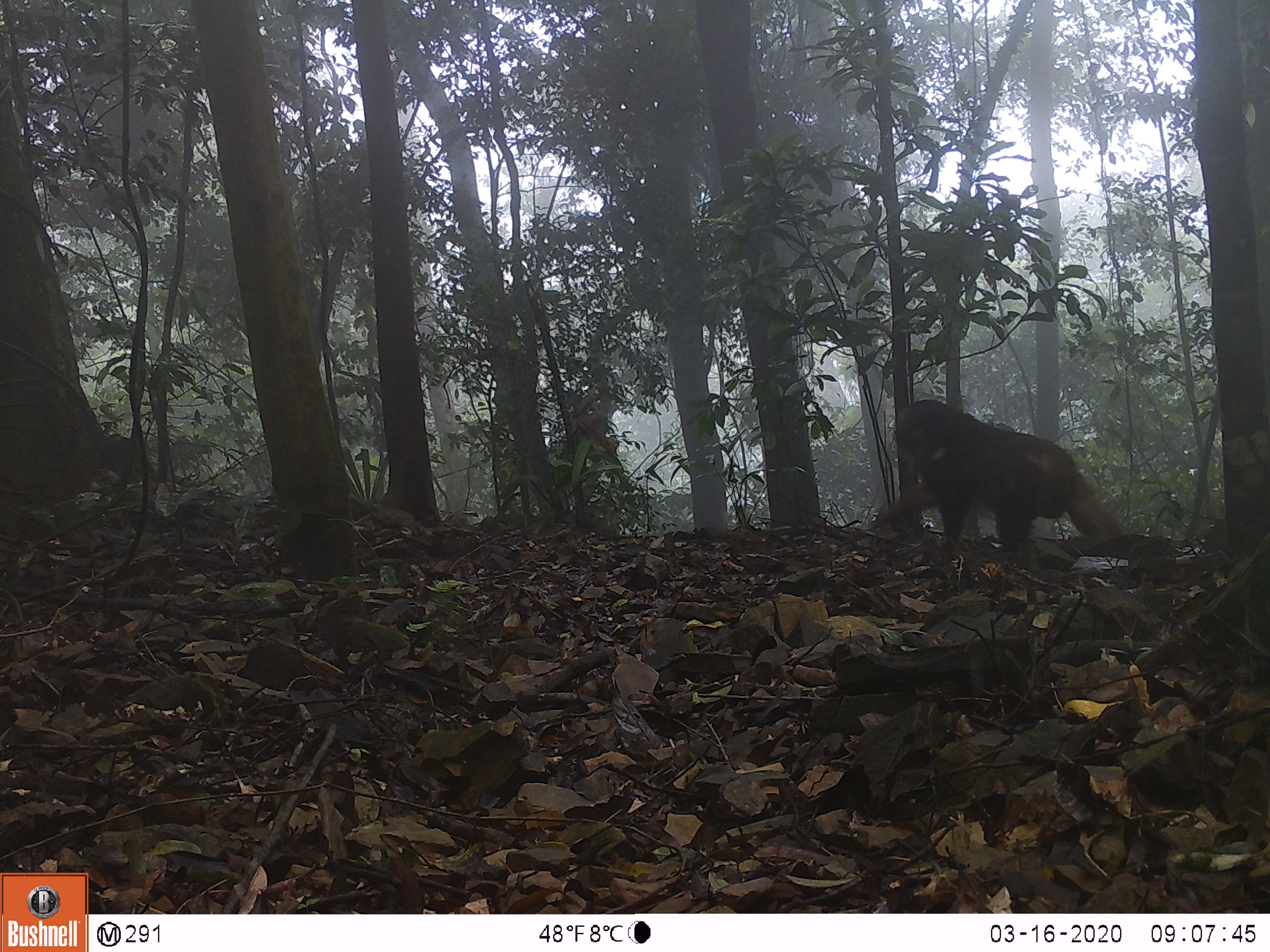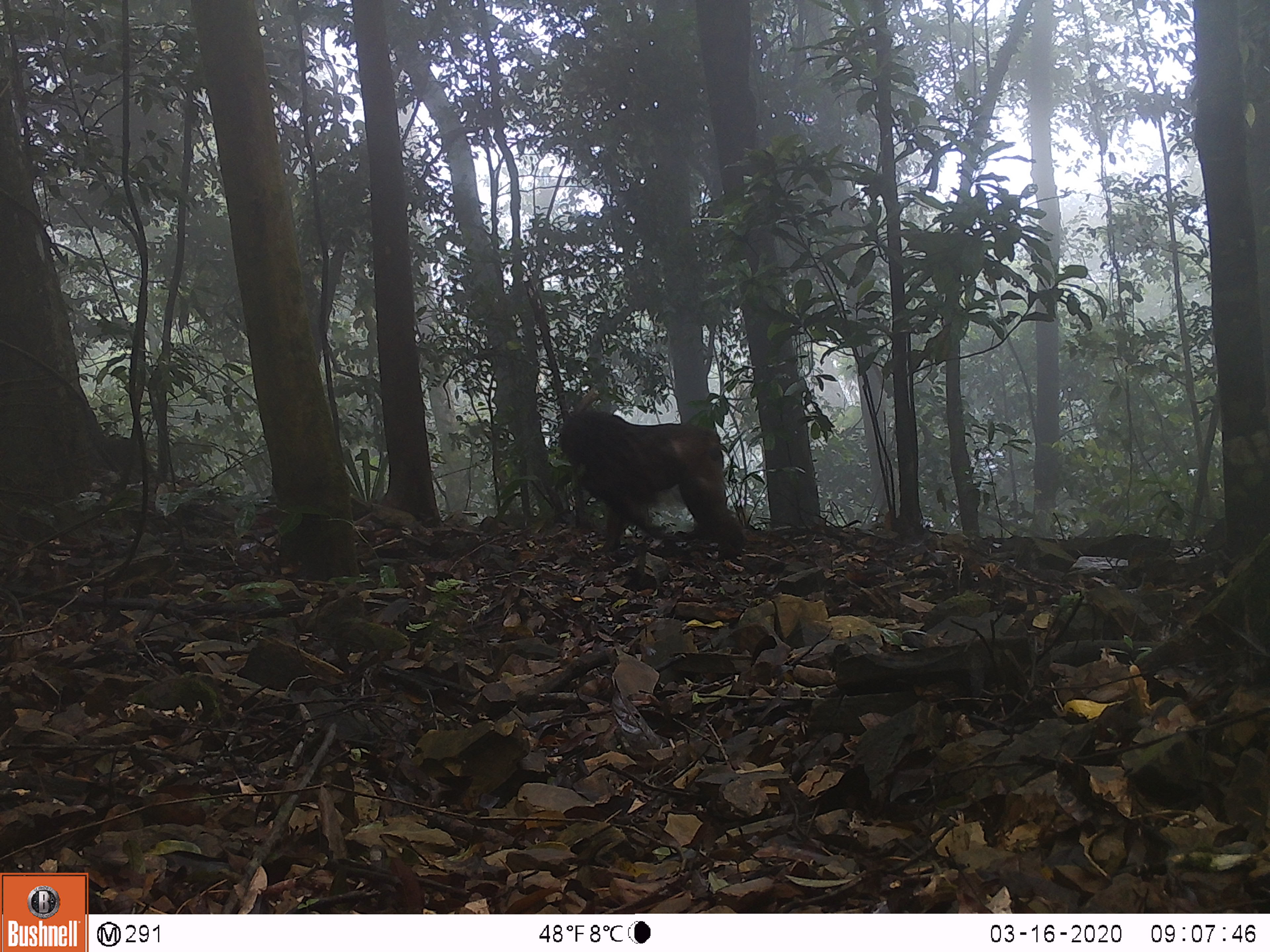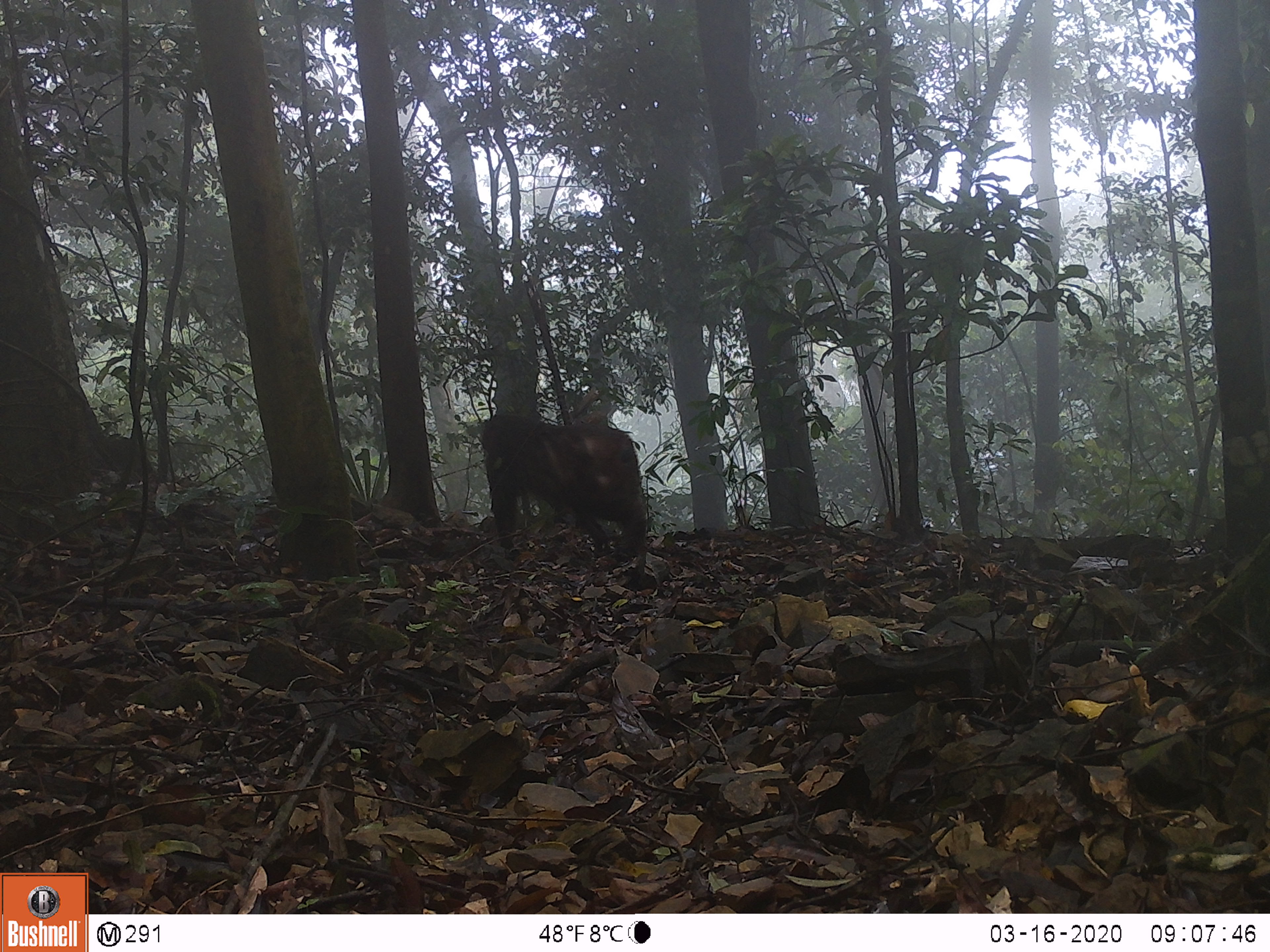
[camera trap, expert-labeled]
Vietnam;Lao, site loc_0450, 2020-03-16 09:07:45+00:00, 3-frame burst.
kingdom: Animalia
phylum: Chordata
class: Mammalia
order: Primates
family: Cercopithecidae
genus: Macaca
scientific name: Macaca arctoides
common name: stump-tailed macaque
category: stump tailed macaque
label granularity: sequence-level